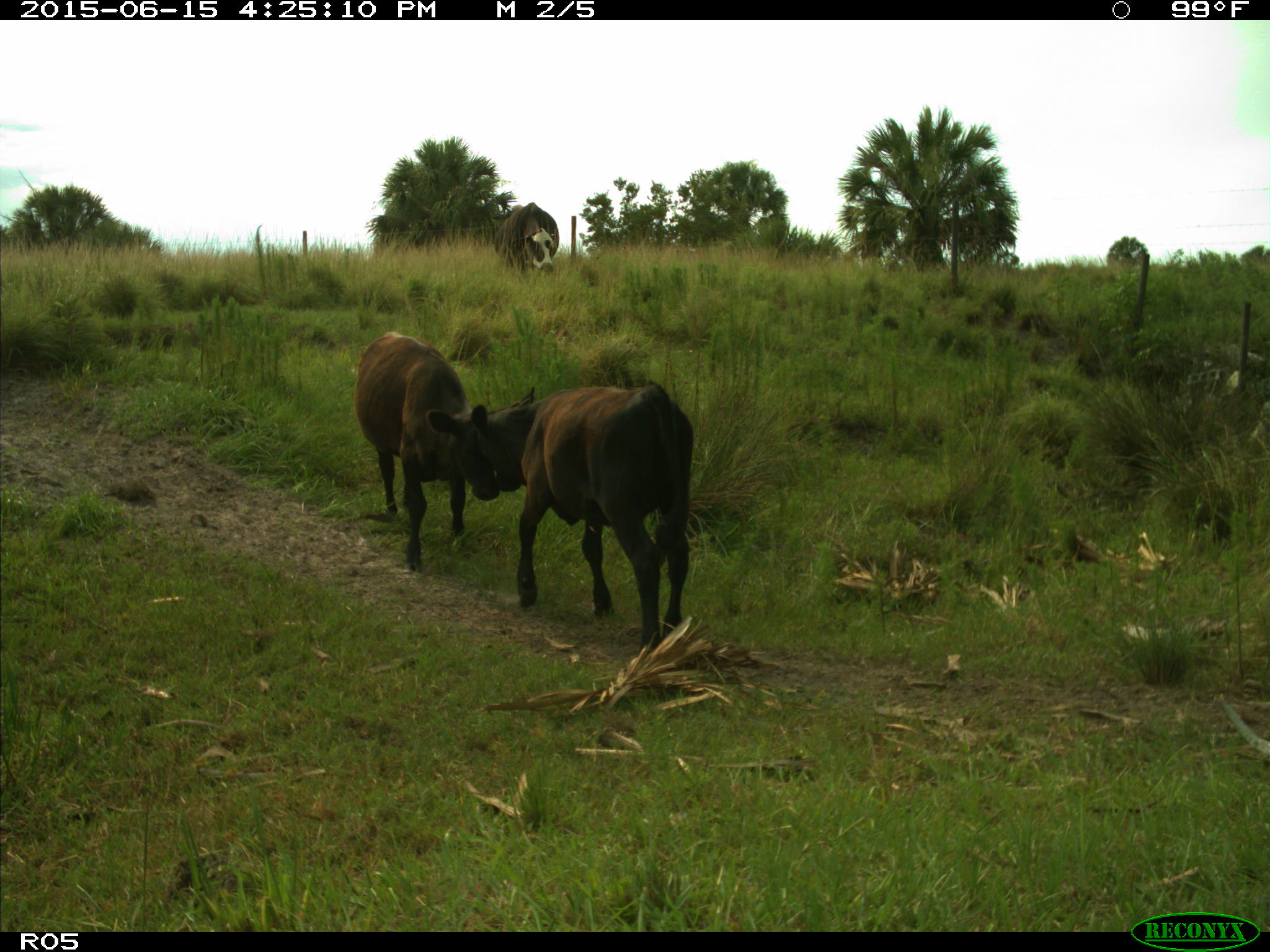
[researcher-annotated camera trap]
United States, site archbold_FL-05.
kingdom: Animalia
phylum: Chordata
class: Mammalia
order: Artiodactyla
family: Bovidae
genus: Bos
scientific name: Bos taurus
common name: domestic cow